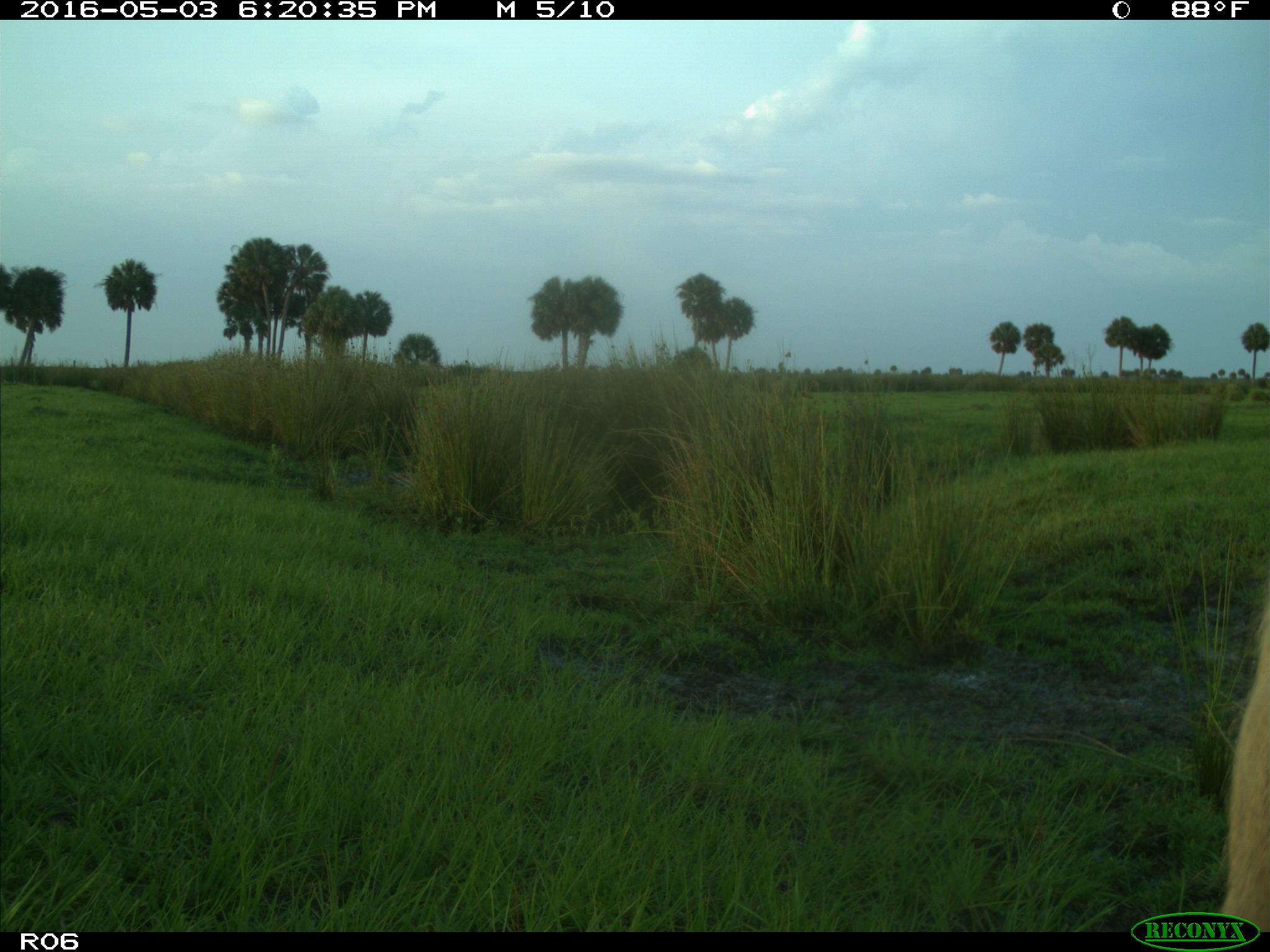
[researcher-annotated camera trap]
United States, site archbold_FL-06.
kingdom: Animalia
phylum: Chordata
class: Mammalia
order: Artiodactyla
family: Bovidae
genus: Bos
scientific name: Bos taurus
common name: domestic cow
Bos taurus (domestic cow).